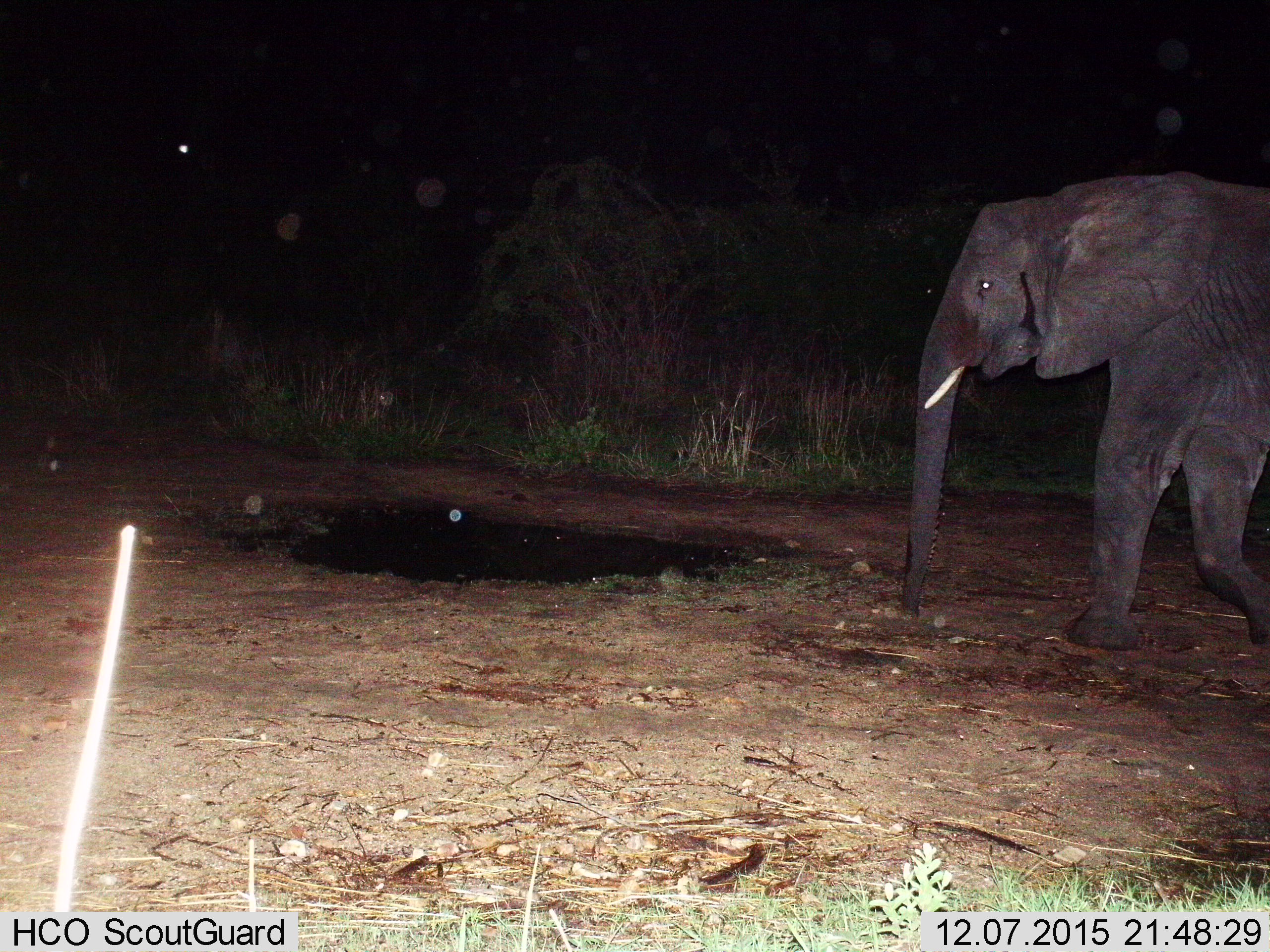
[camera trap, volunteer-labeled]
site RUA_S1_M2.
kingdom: Animalia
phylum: Chordata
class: Mammalia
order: Proboscidea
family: Elephantidae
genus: Loxodonta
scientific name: Loxodonta africana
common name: african bush elephant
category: elephant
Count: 1.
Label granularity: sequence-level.